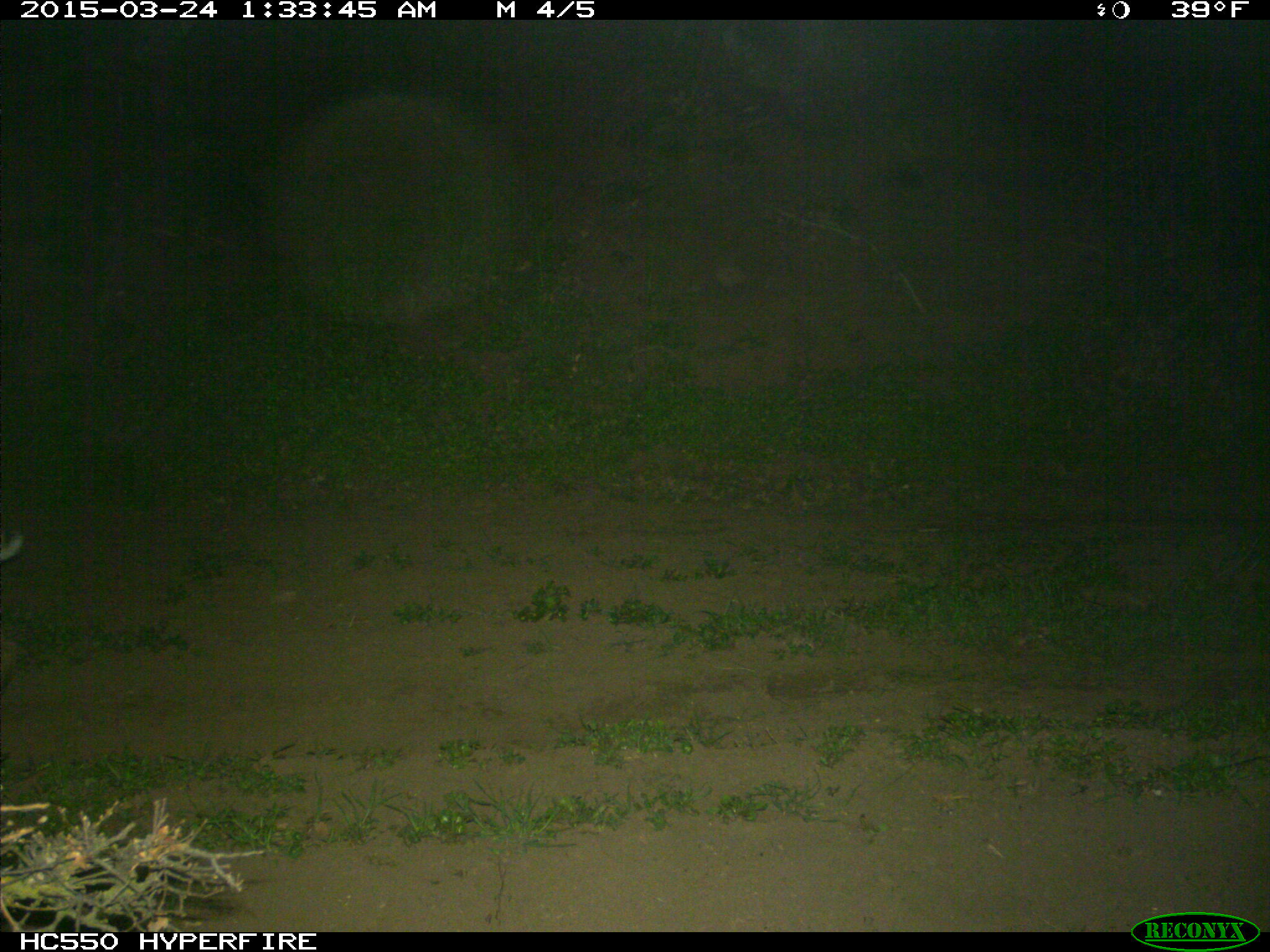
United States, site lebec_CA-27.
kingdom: Animalia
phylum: Chordata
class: Mammalia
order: Carnivora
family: Felidae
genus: Lynx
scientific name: Lynx rufus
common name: bobcat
Lynx rufus (bobcat).